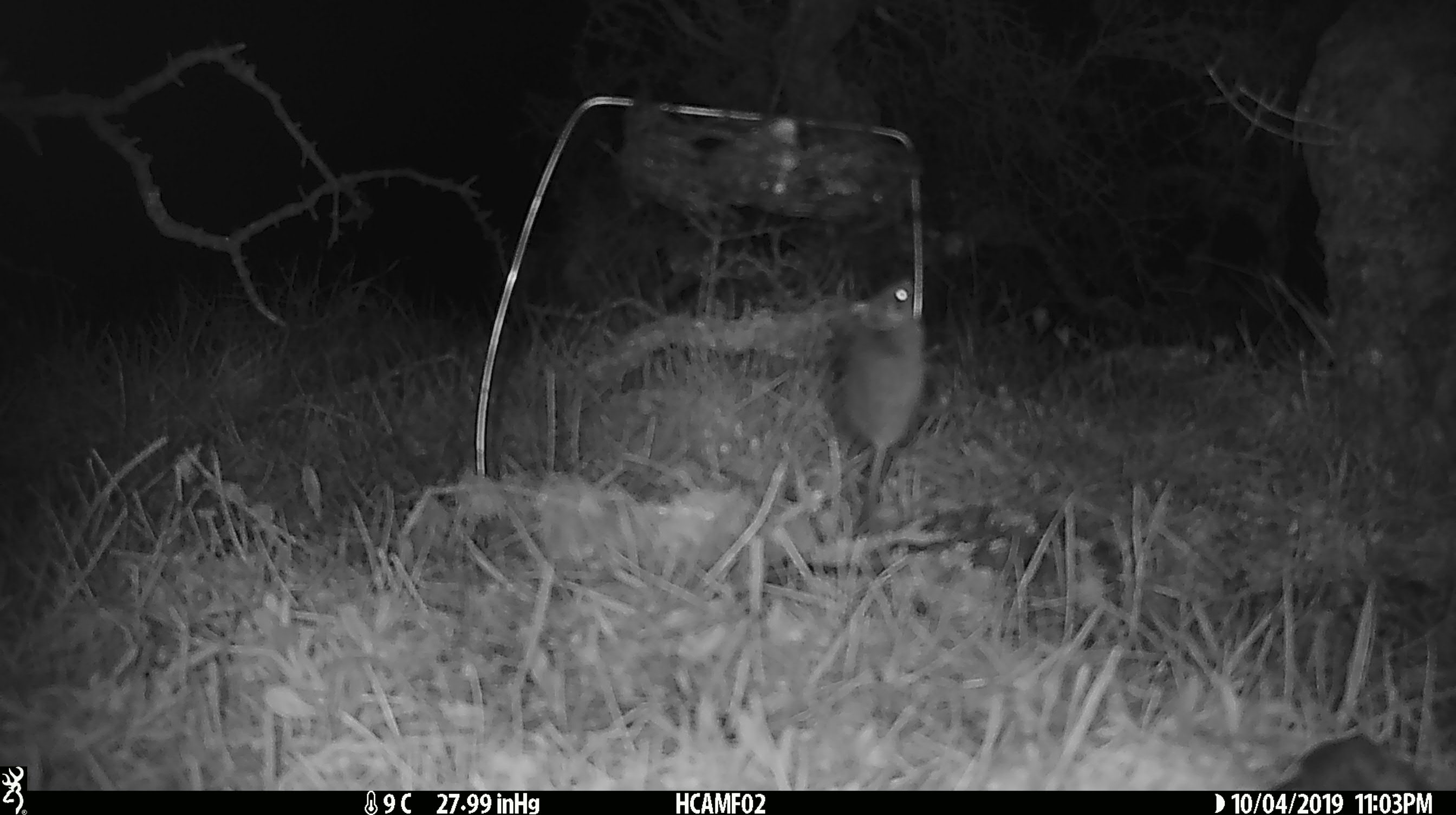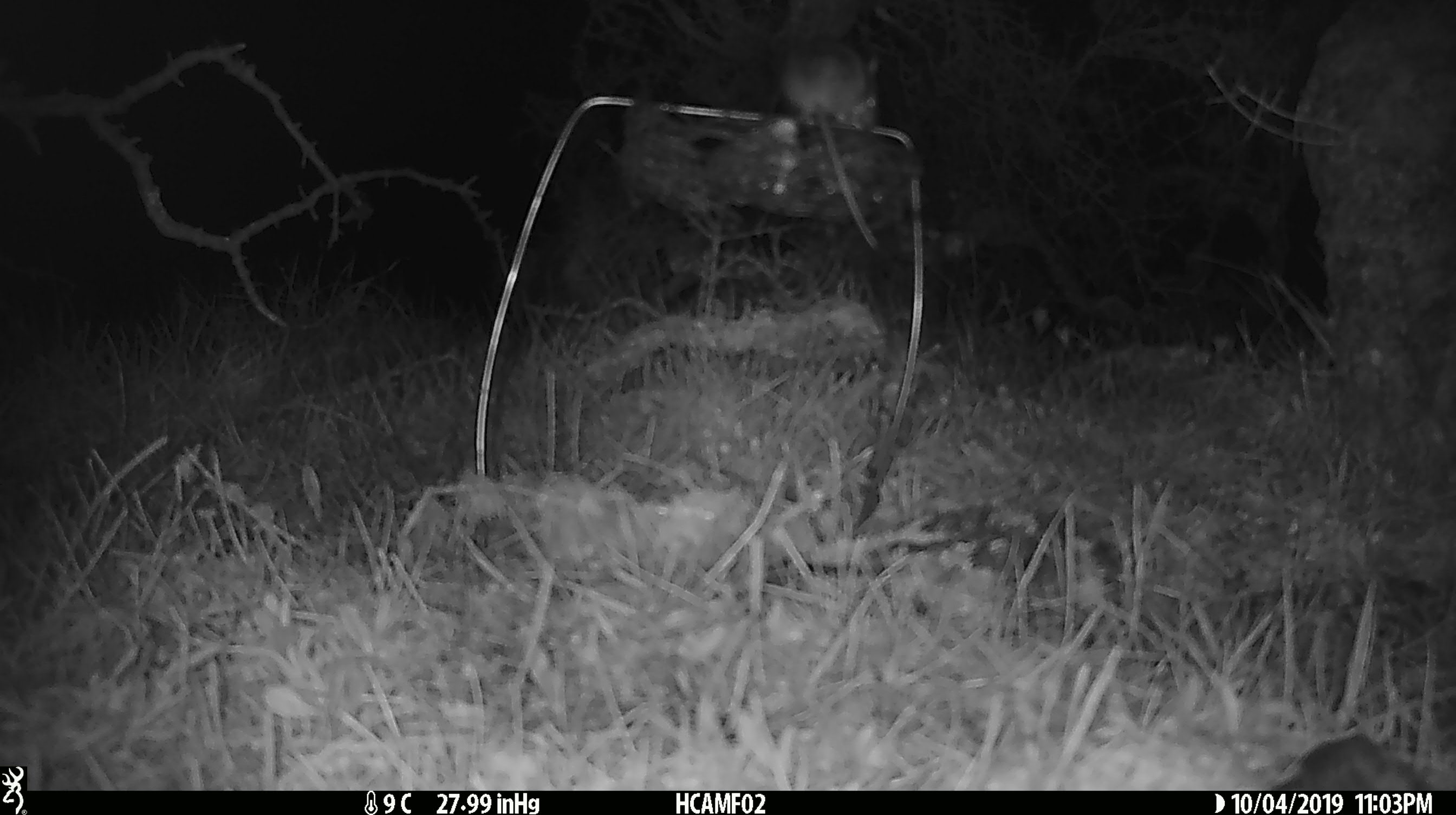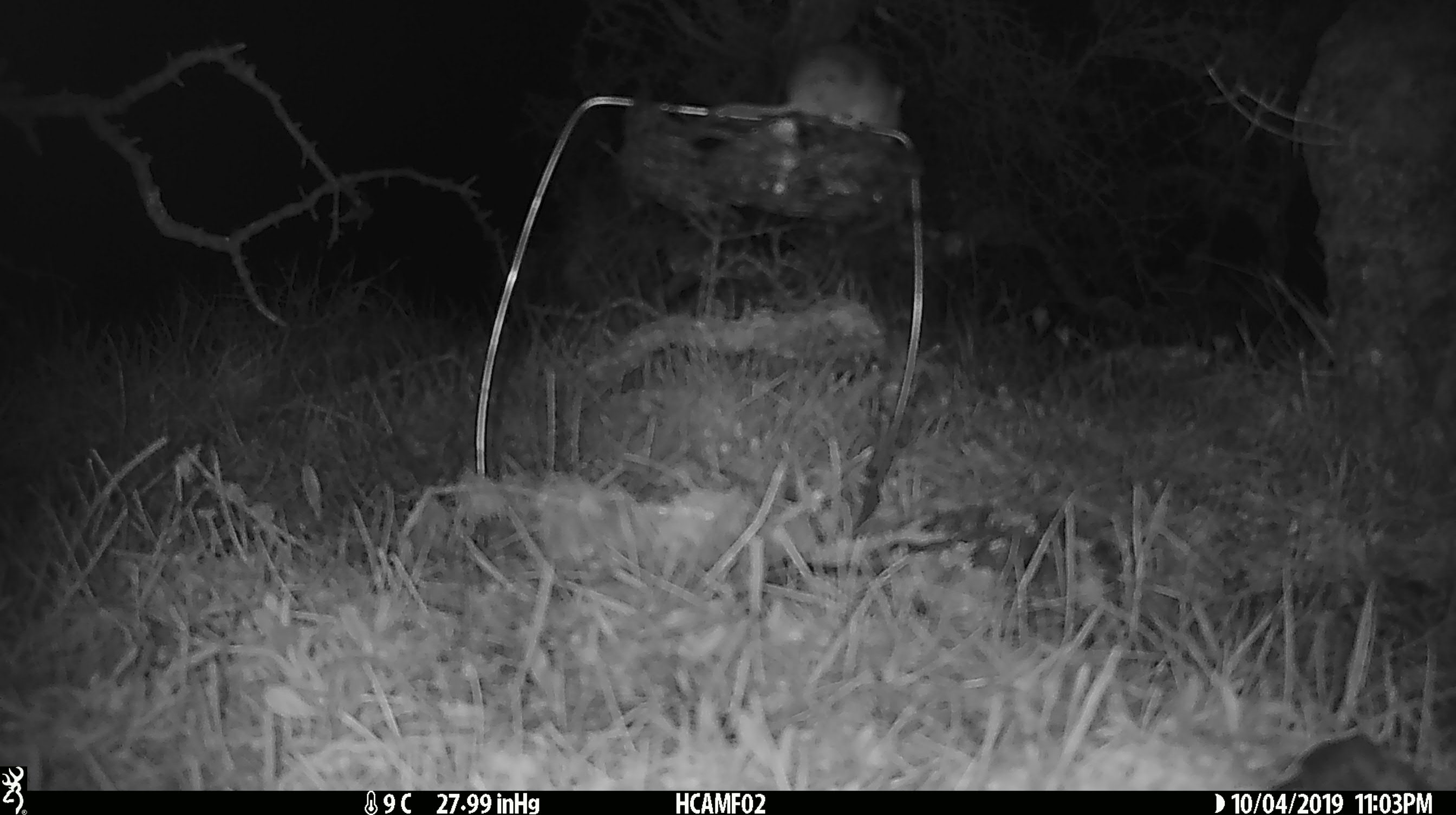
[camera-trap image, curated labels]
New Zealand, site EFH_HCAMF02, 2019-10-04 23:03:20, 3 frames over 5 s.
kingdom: Animalia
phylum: Chordata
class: Mammalia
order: Rodentia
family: Muridae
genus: Mus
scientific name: Mus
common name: mouse